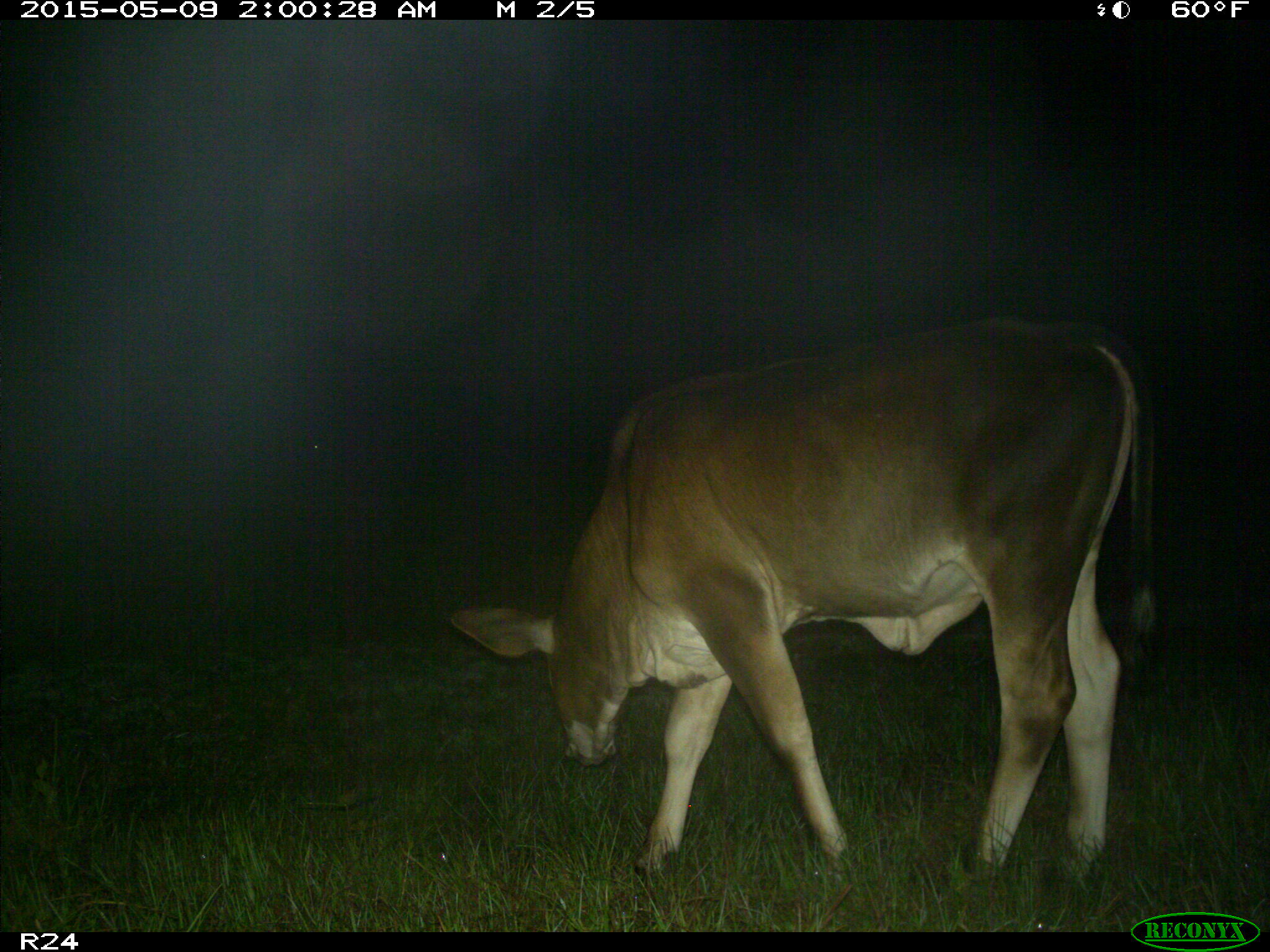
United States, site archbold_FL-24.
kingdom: Animalia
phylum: Chordata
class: Mammalia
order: Artiodactyla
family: Bovidae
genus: Bos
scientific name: Bos taurus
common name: domestic cow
Bos taurus (domestic cow).